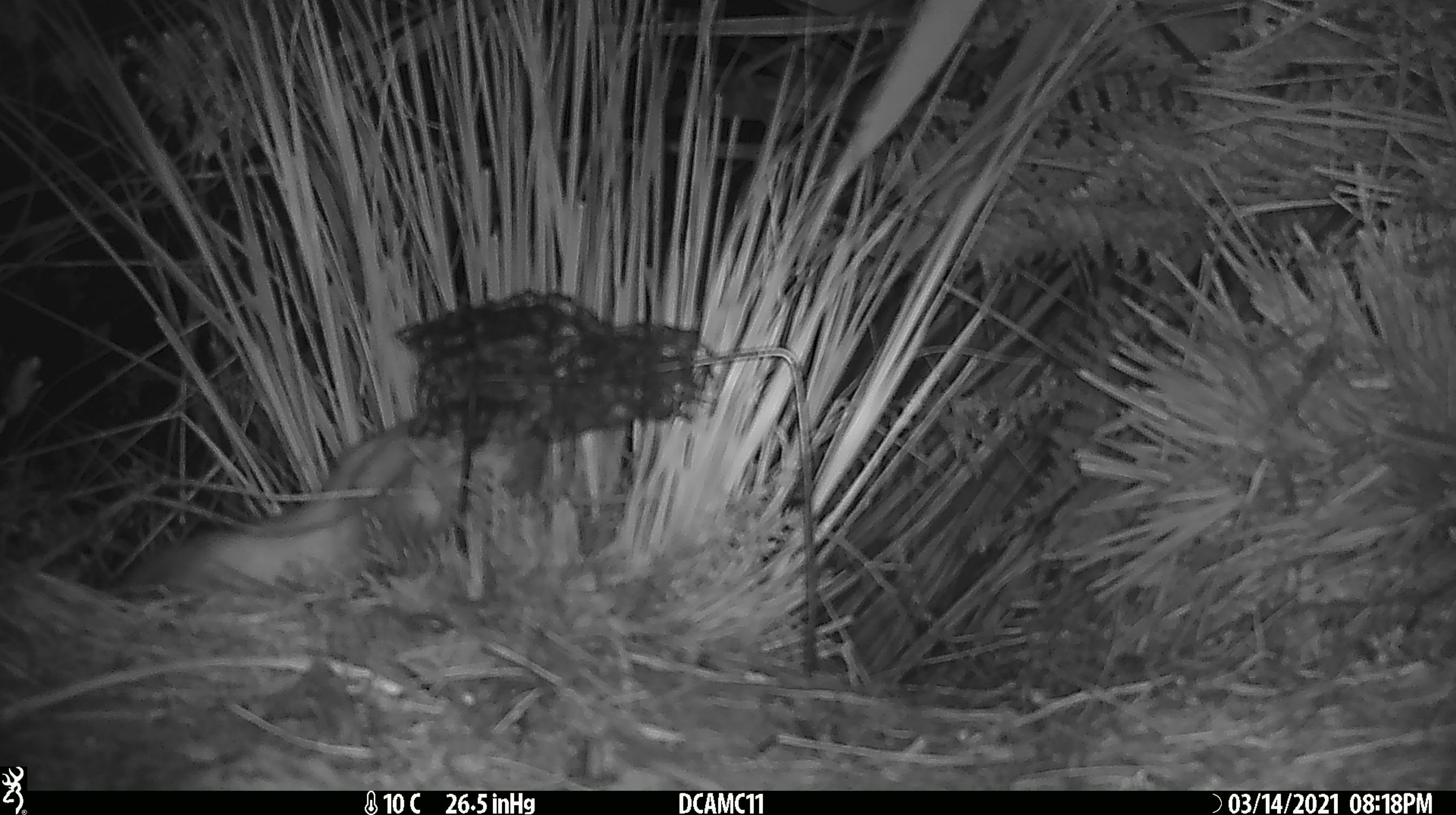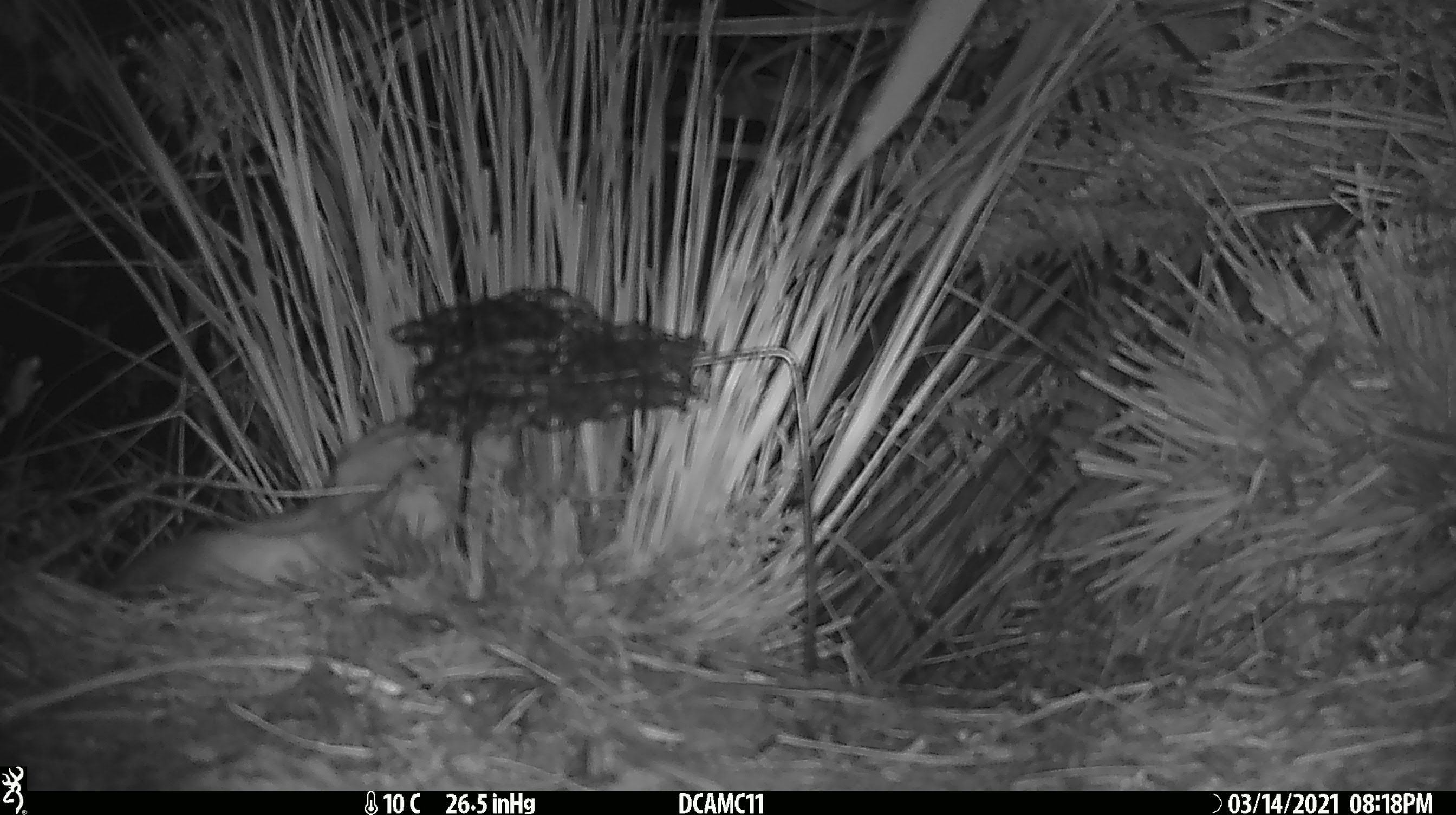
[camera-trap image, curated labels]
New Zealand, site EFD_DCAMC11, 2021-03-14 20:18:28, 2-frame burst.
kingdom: Animalia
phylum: Chordata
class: Mammalia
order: Carnivora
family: Mustelidae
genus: Mustela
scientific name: Mustela erminea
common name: stoat